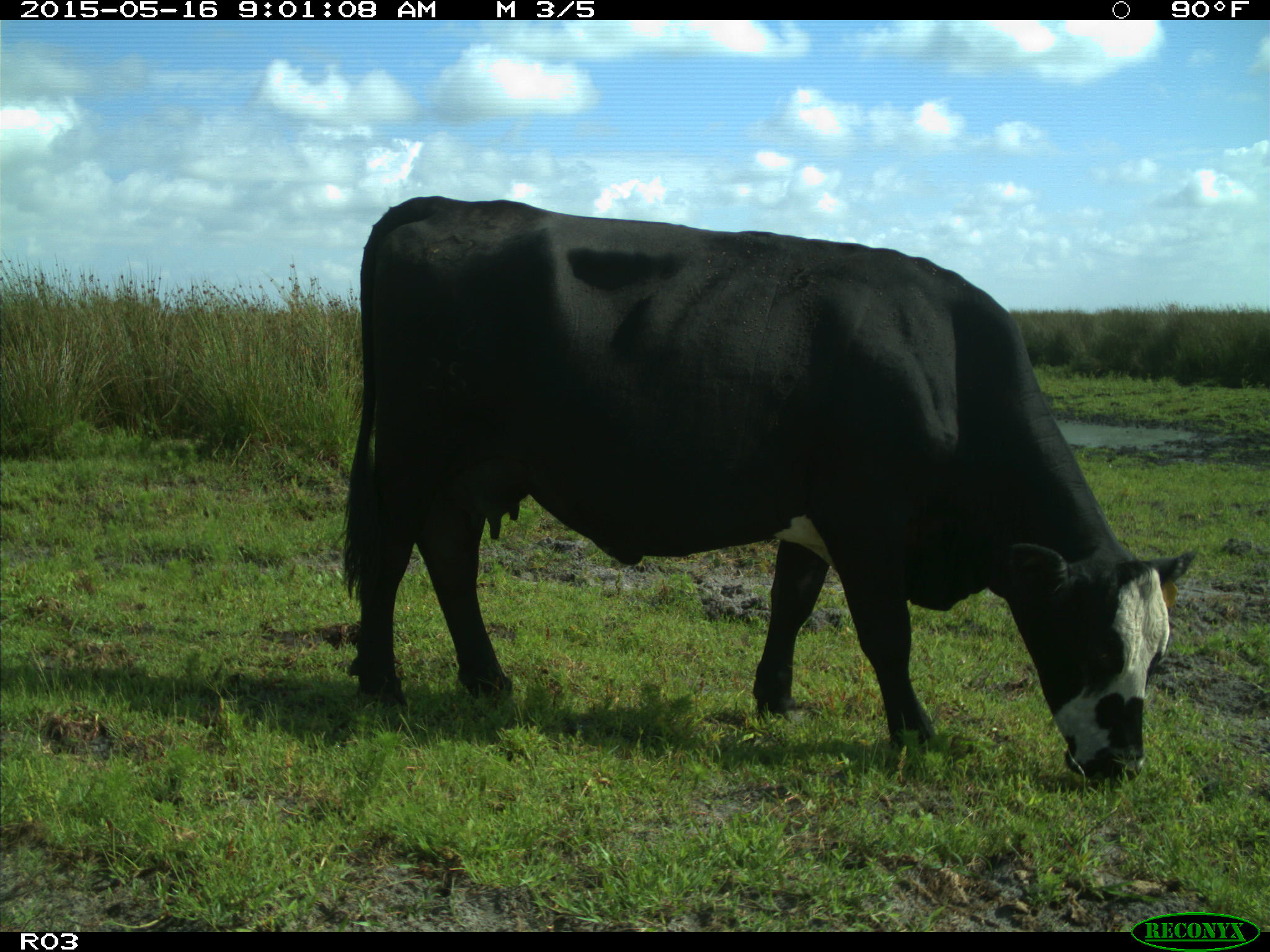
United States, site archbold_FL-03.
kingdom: Animalia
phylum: Chordata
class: Mammalia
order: Artiodactyla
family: Bovidae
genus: Bos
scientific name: Bos taurus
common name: domestic cow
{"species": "Bos taurus (domestic cow)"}